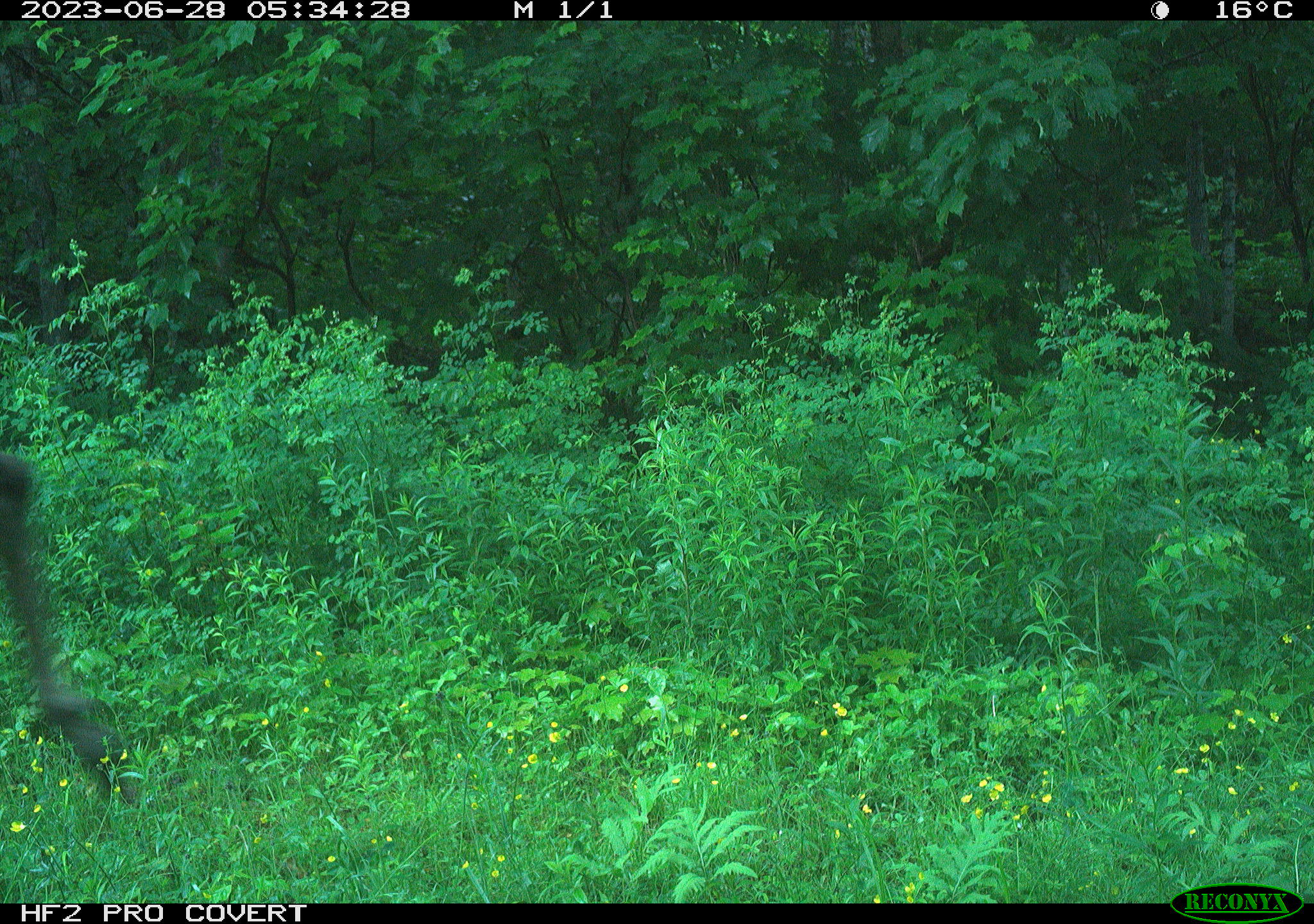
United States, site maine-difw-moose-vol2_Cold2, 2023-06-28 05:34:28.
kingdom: Animalia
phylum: Chordata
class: Mammalia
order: Artiodactyla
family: Cervidae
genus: Alces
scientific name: Alces alces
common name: moose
Moose (Alces alces).